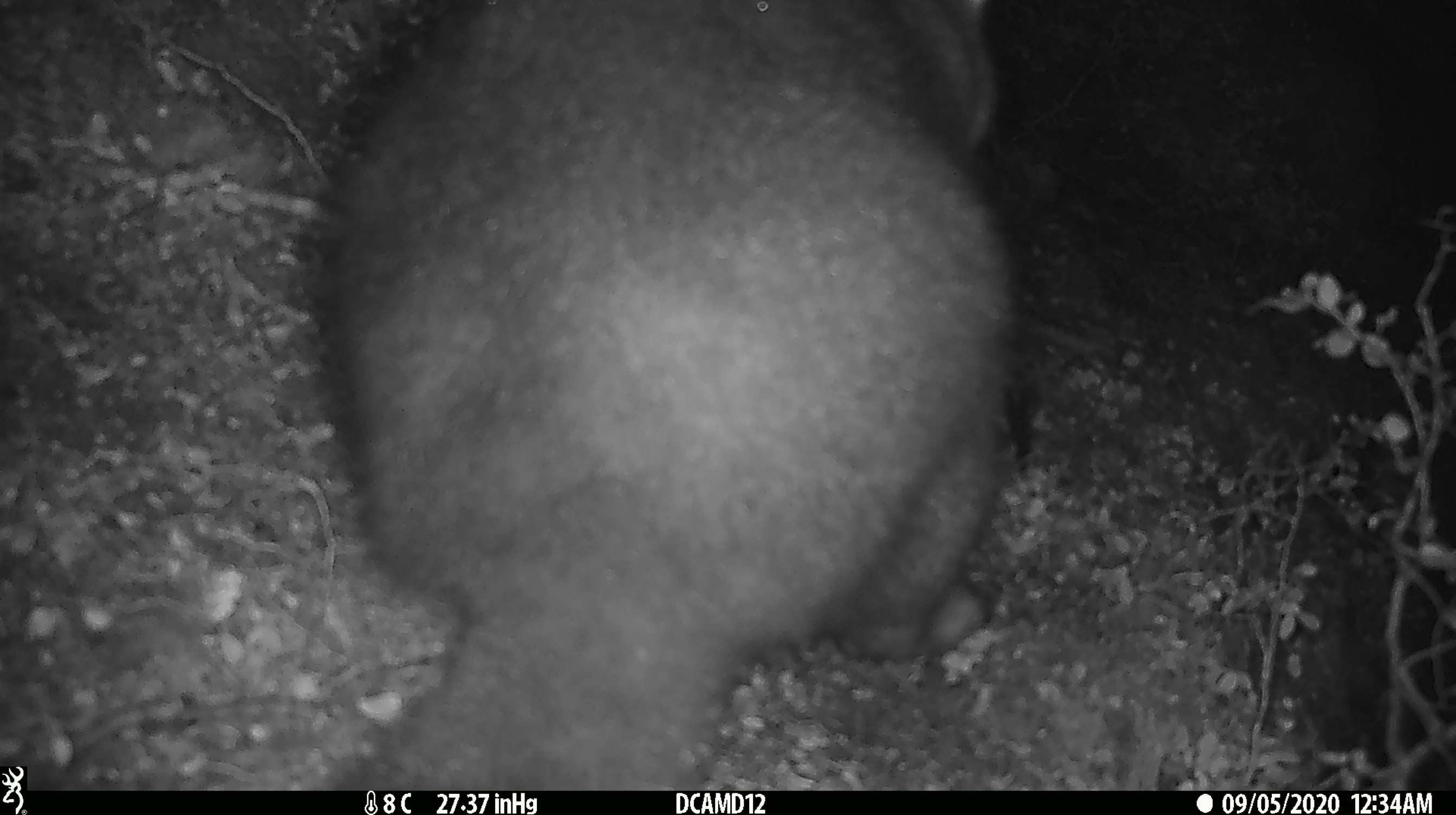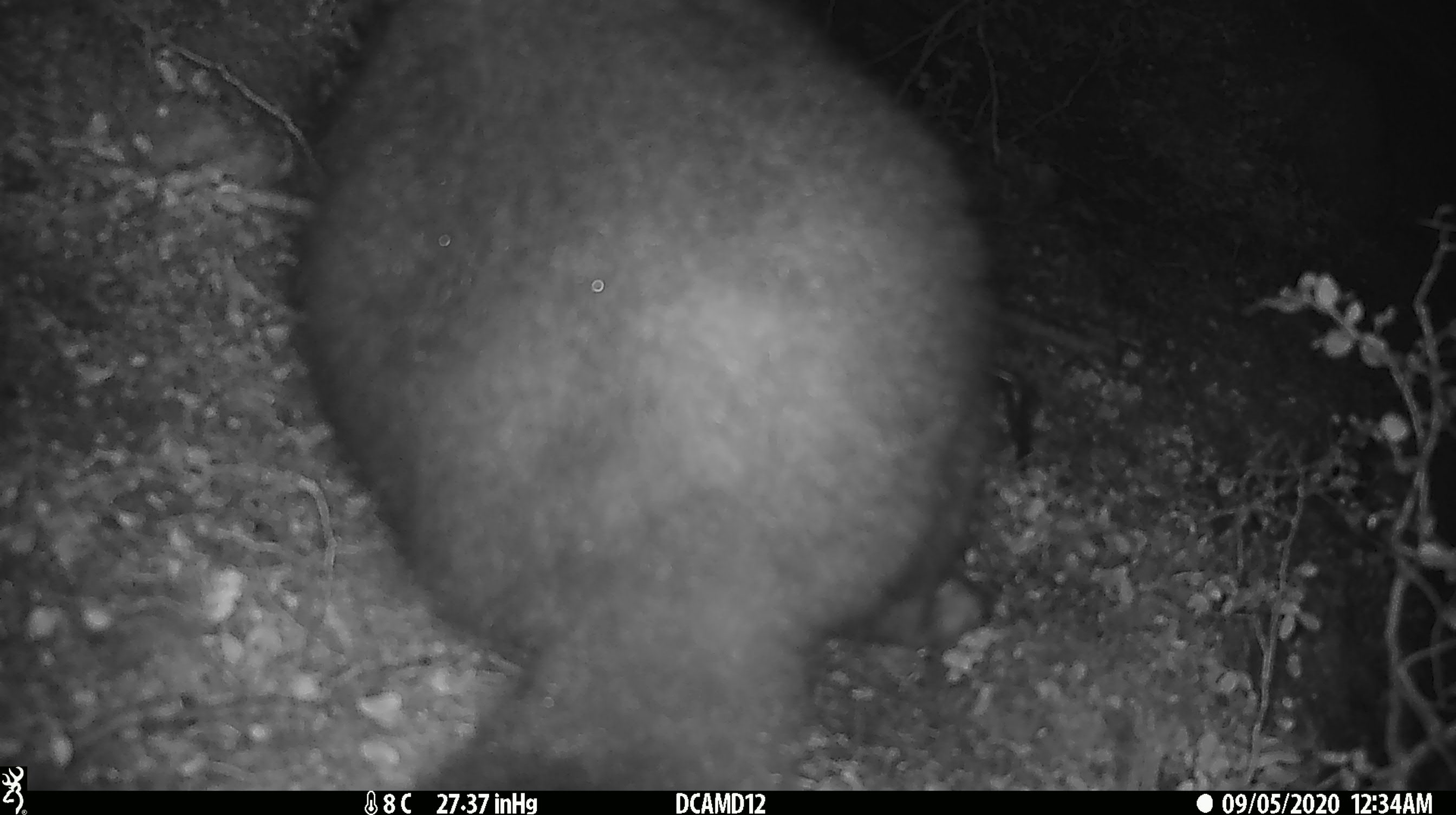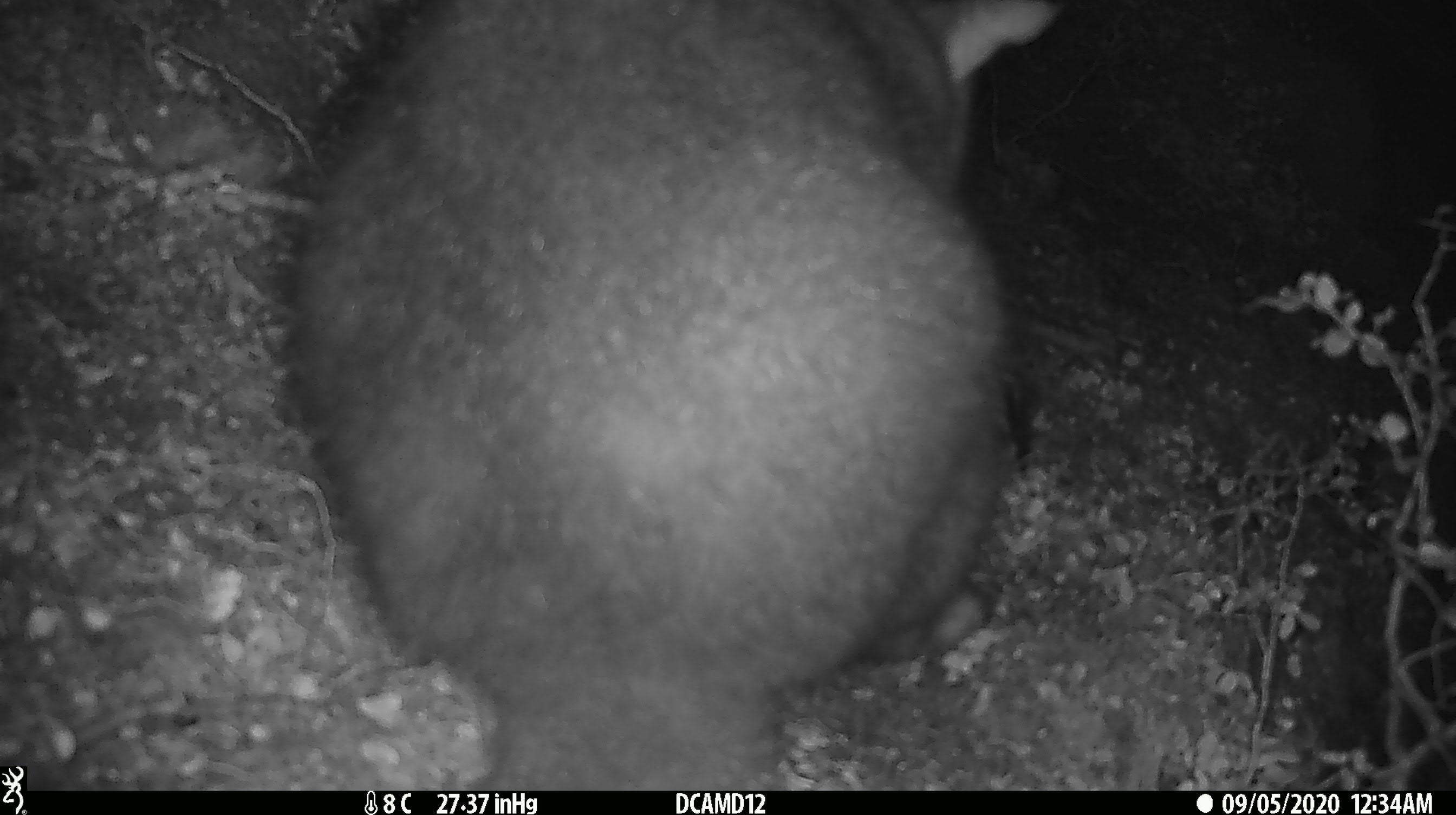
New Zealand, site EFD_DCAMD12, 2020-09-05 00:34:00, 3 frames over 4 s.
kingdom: Animalia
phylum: Chordata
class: Mammalia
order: Diprotodontia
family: Phalangeridae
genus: Trichosurus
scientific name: Trichosurus vulpecula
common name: common brushtail possum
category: possum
Possum (common brushtail possum) (Trichosurus vulpecula).